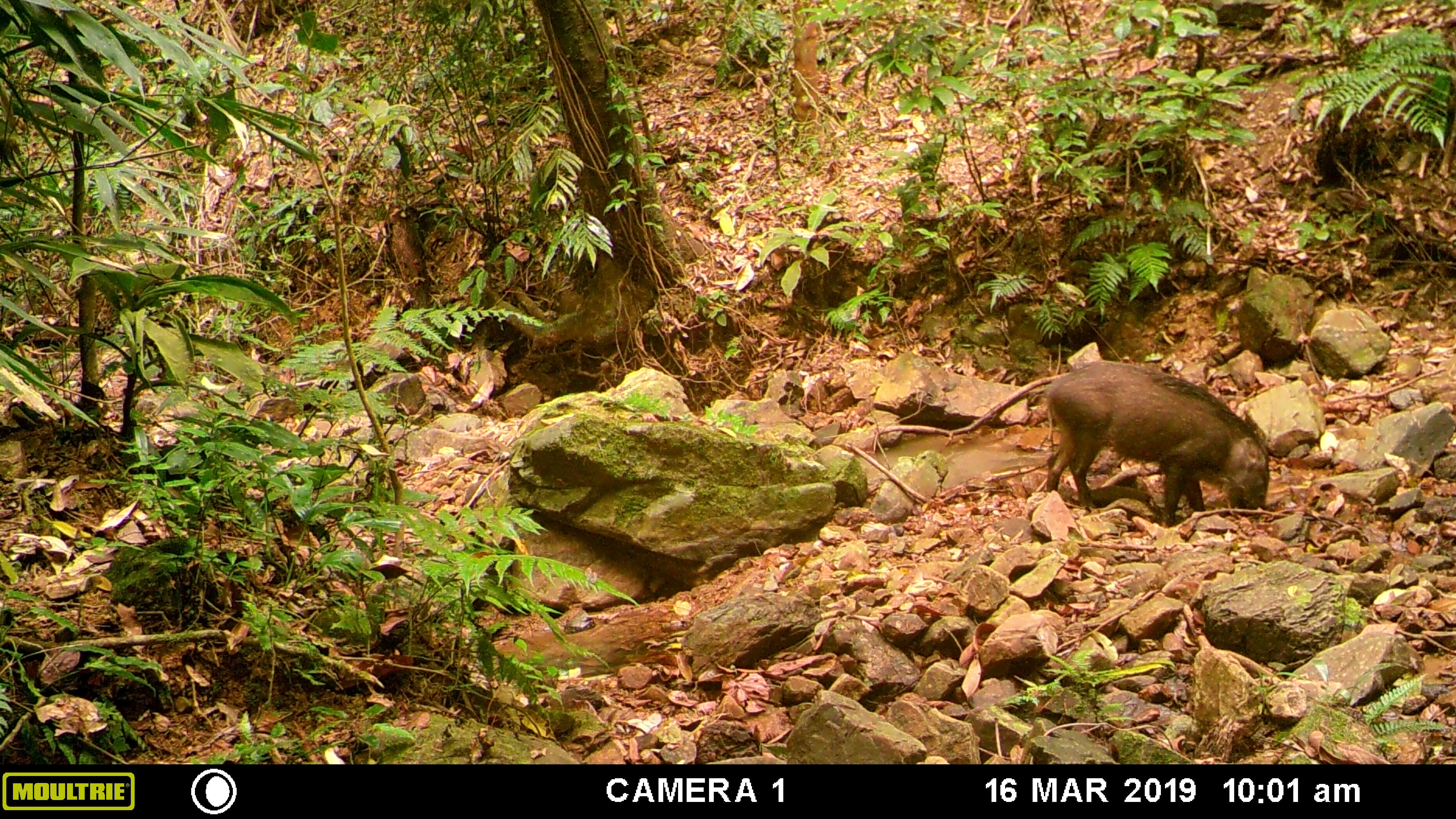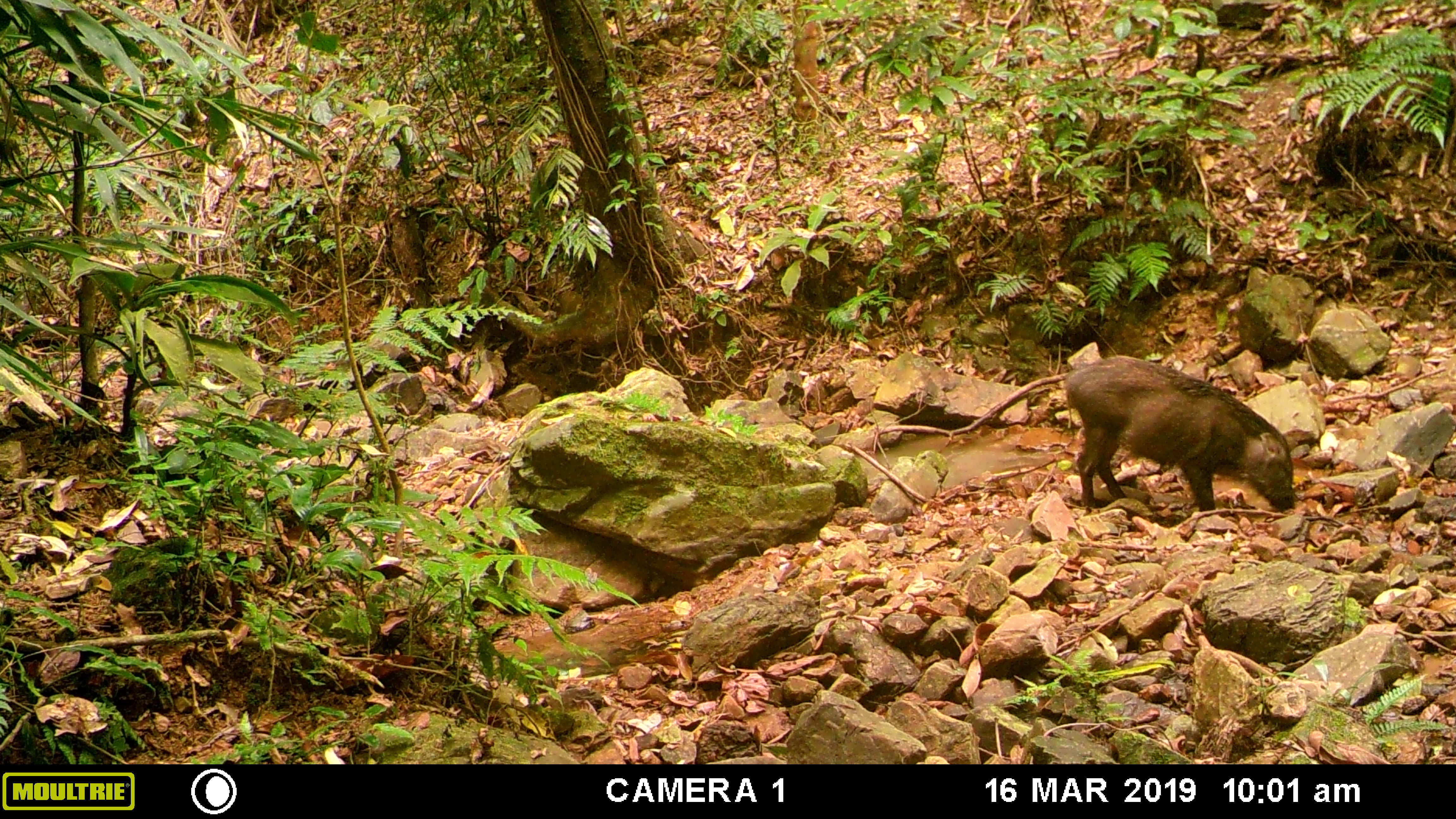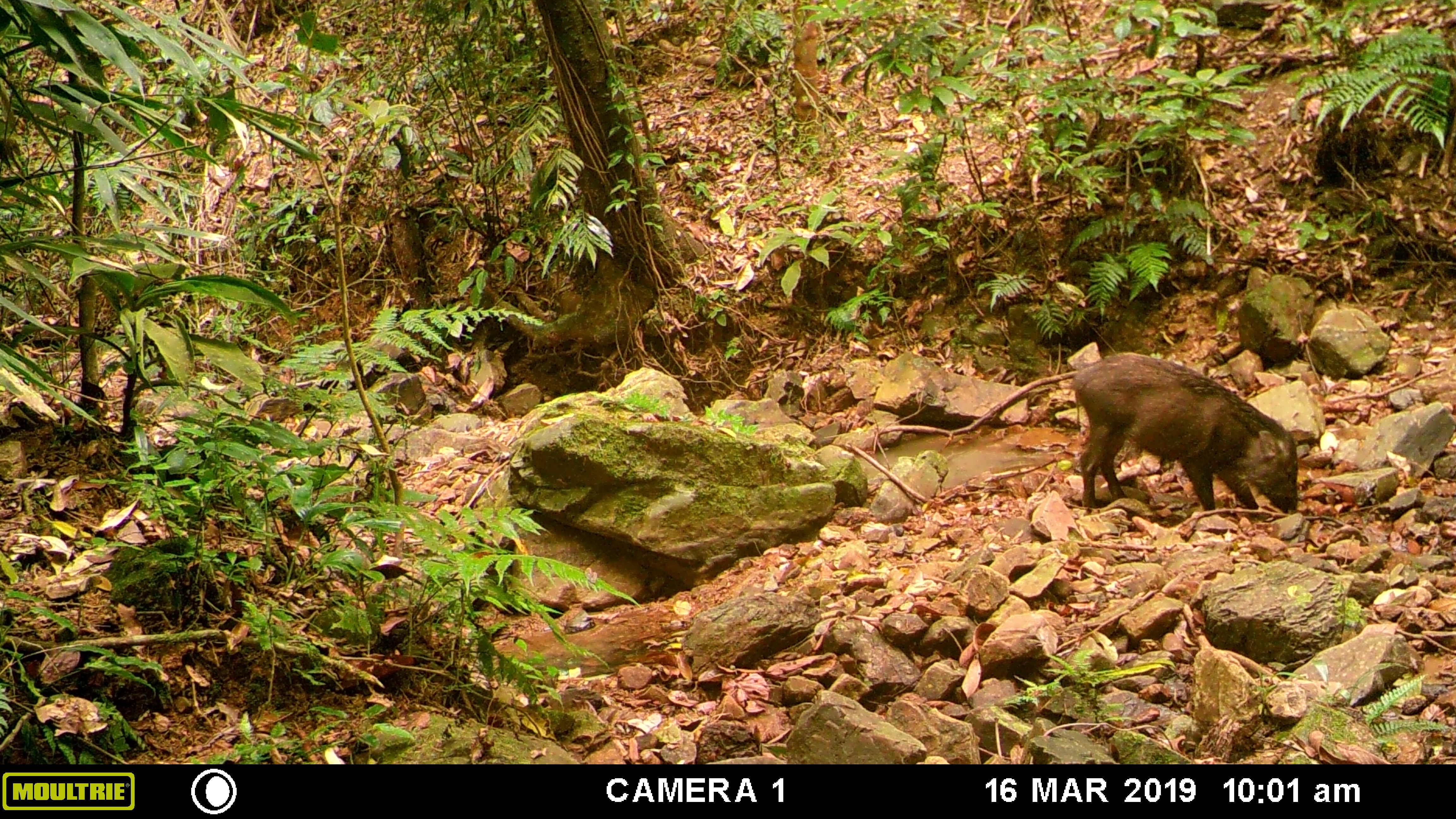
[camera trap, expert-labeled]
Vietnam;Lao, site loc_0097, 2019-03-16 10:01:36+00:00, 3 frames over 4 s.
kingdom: Animalia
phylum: Chordata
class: Mammalia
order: Artiodactyla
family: Suidae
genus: Sus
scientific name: Sus scrofa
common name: eurasian wild pig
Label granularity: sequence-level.